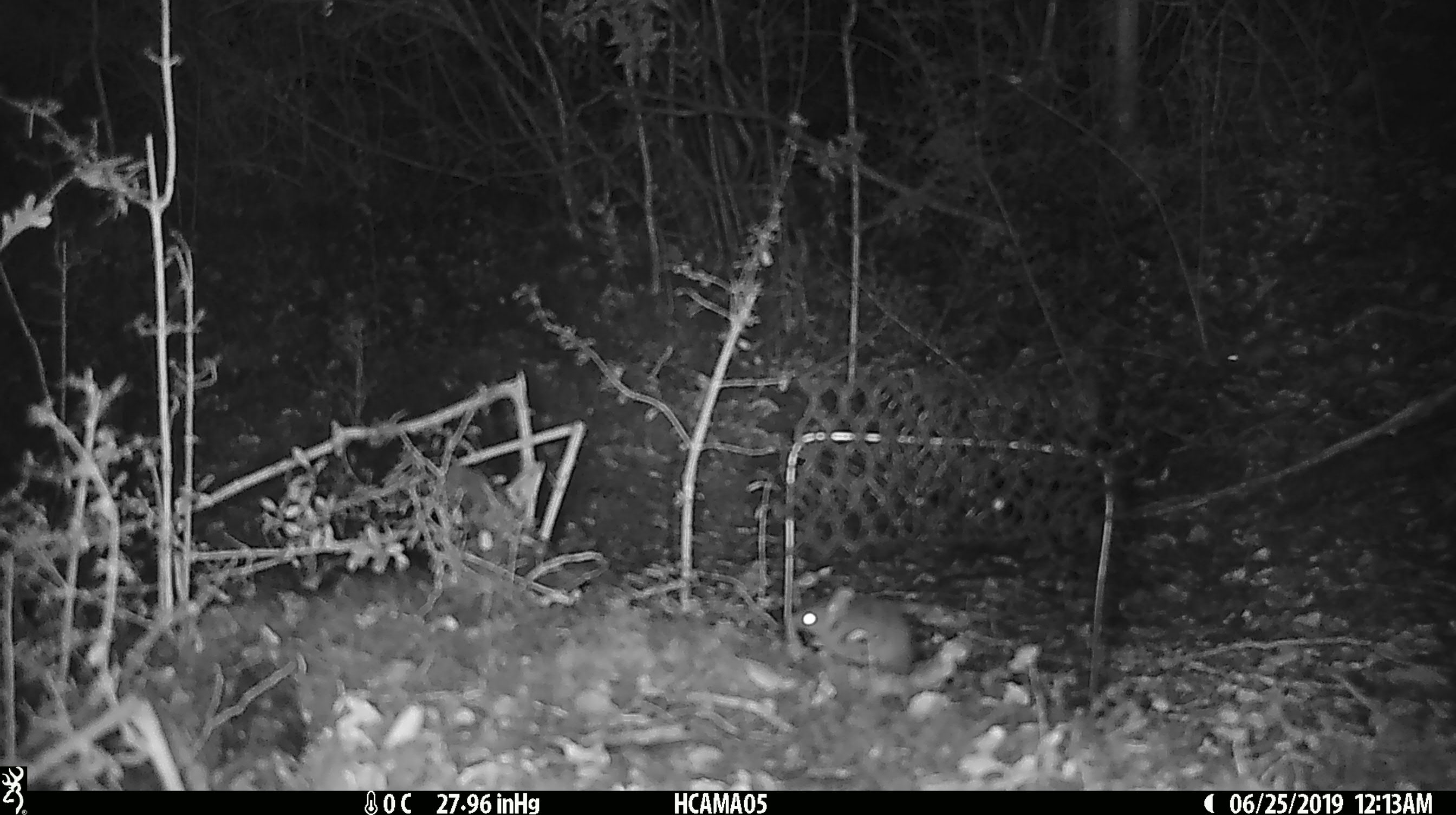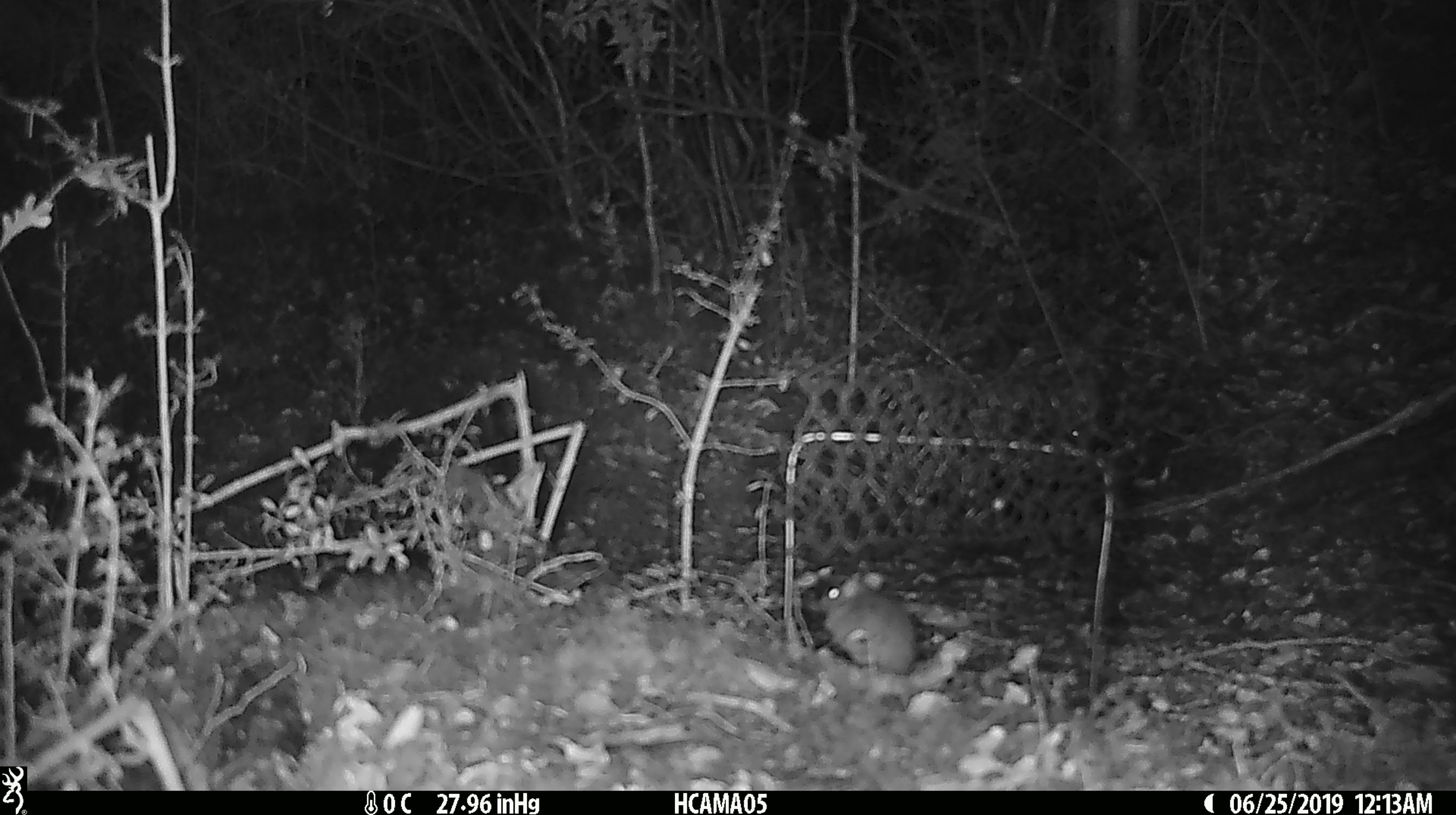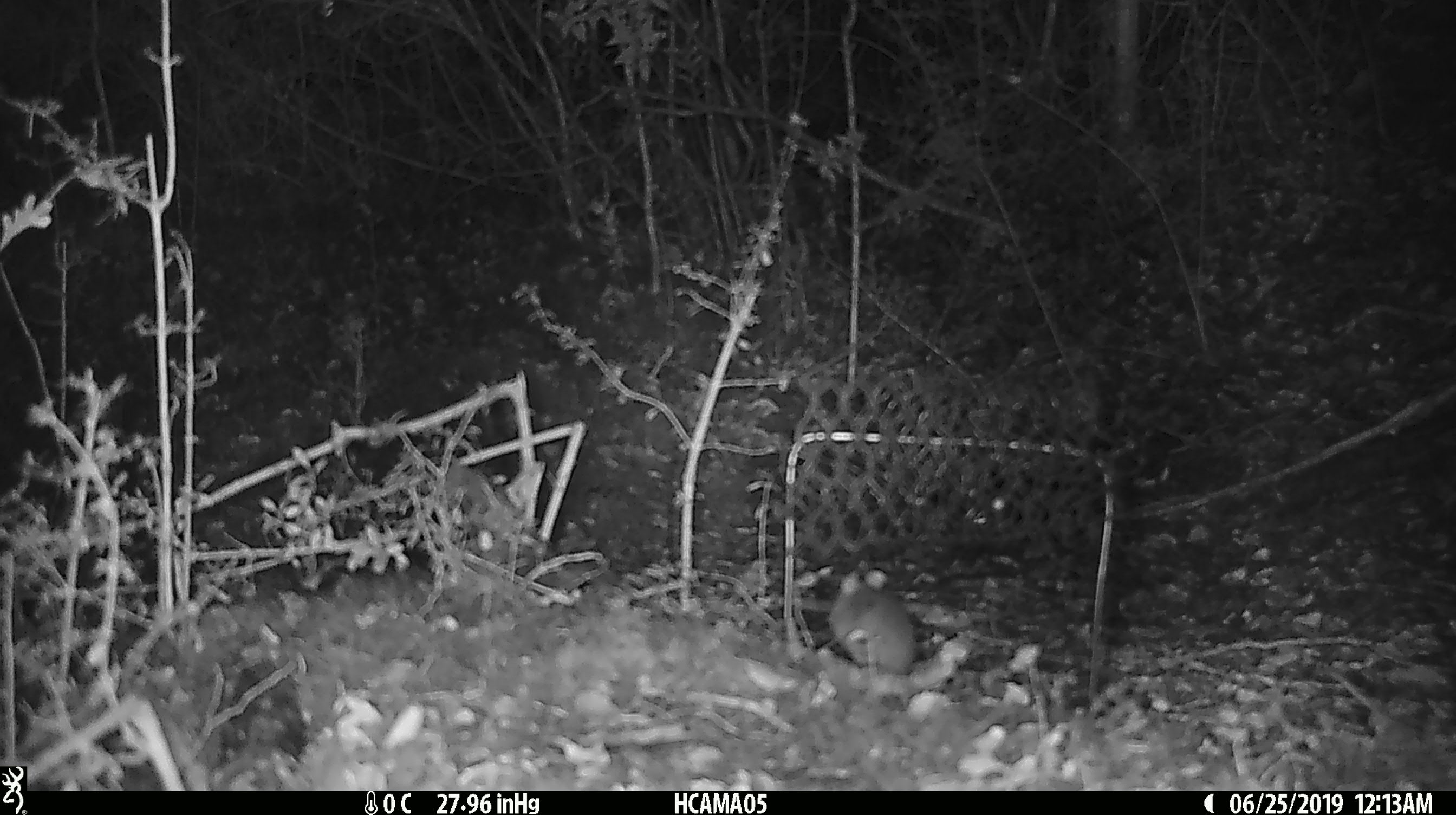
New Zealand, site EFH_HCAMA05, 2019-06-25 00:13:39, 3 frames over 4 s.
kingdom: Animalia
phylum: Chordata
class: Mammalia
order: Rodentia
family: Muridae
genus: Mus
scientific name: Mus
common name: mouse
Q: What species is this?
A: Mouse (Mus).